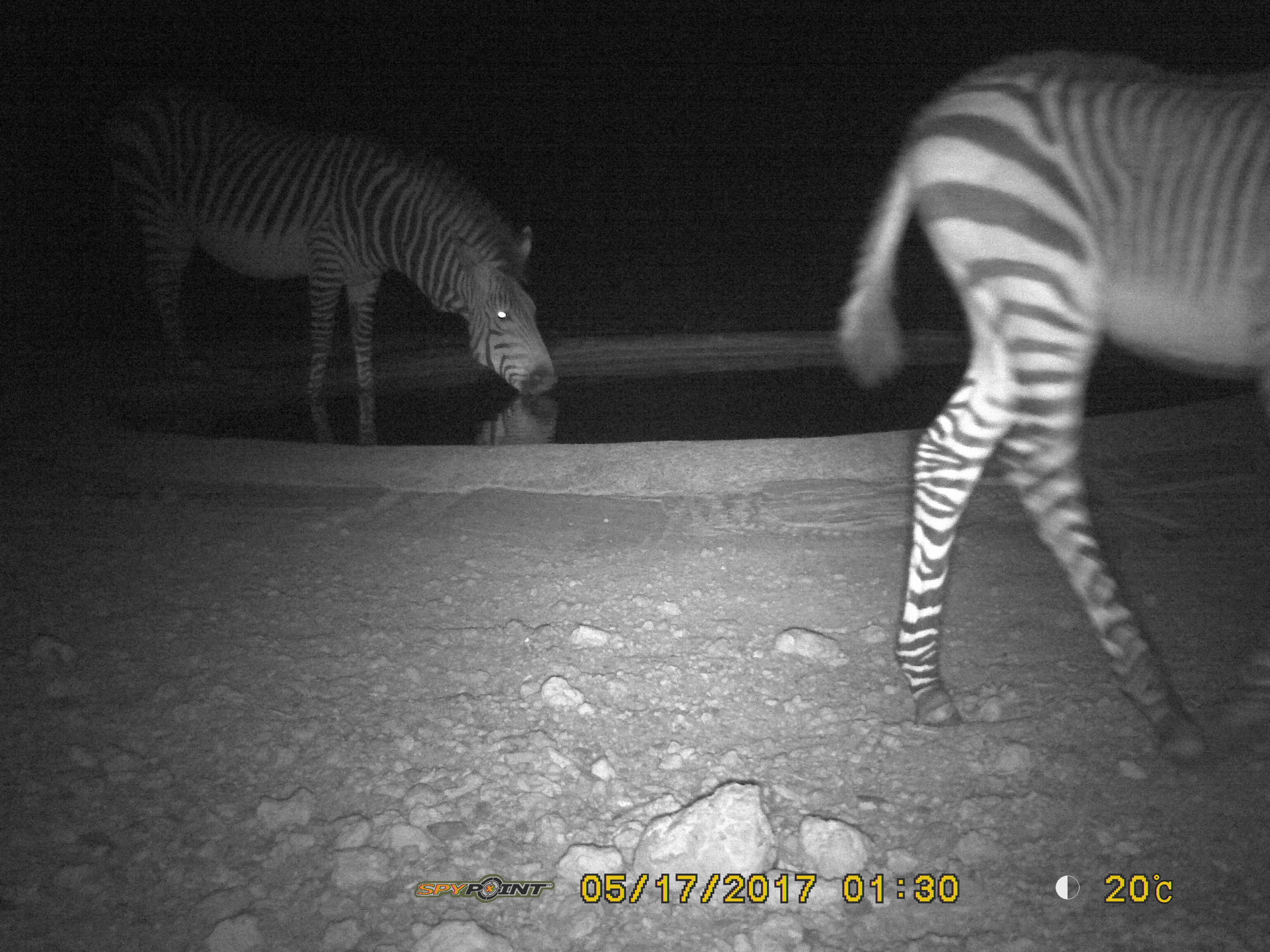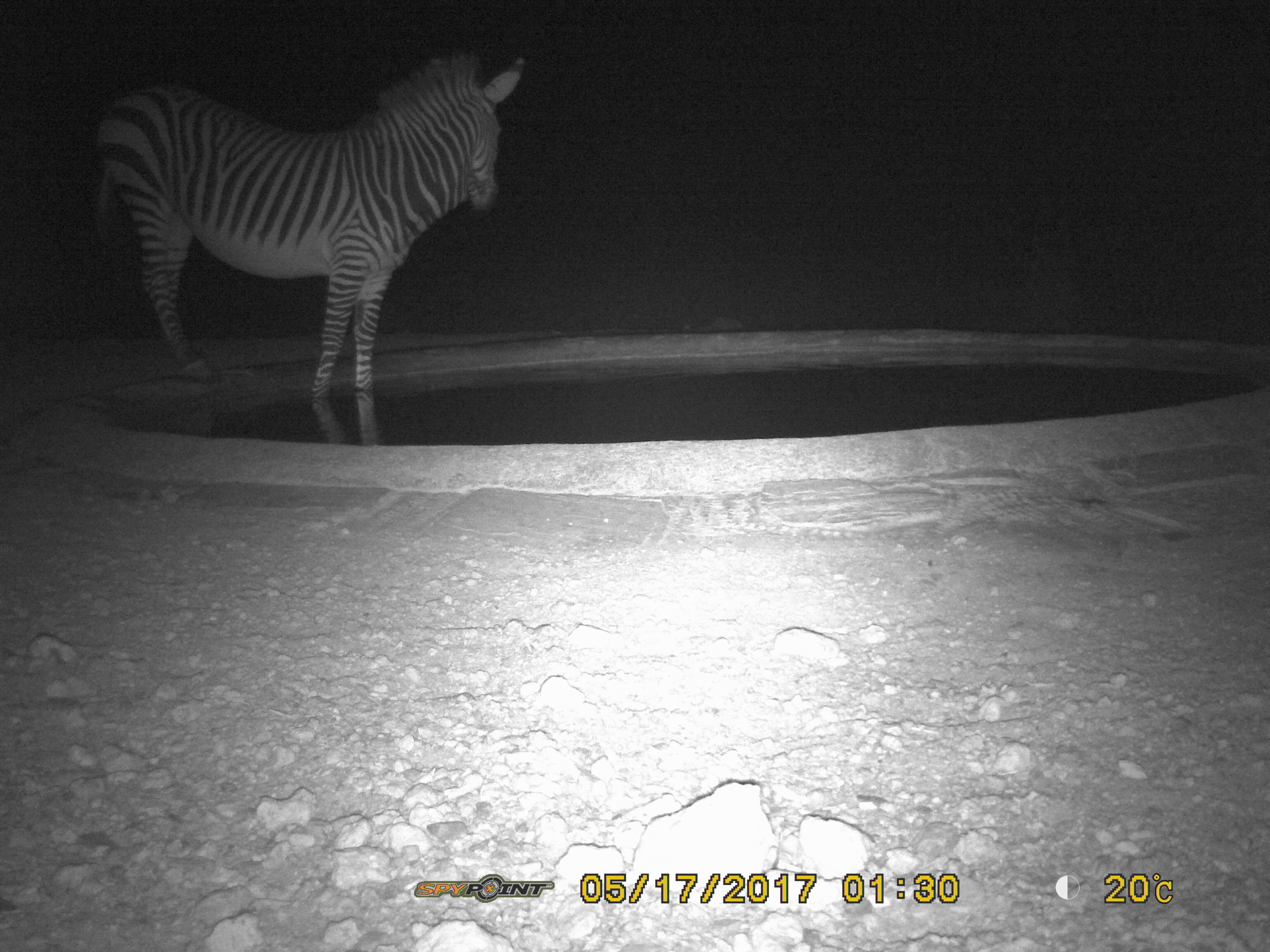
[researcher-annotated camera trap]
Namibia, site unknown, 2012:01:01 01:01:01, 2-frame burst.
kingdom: Animalia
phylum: Chordata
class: Mammalia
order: Perissodactyla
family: Equidae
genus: Equus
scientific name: Equus zebra hartmannae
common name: hartmann's mountain zebra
Equus zebra hartmannae (hartmann's mountain zebra).